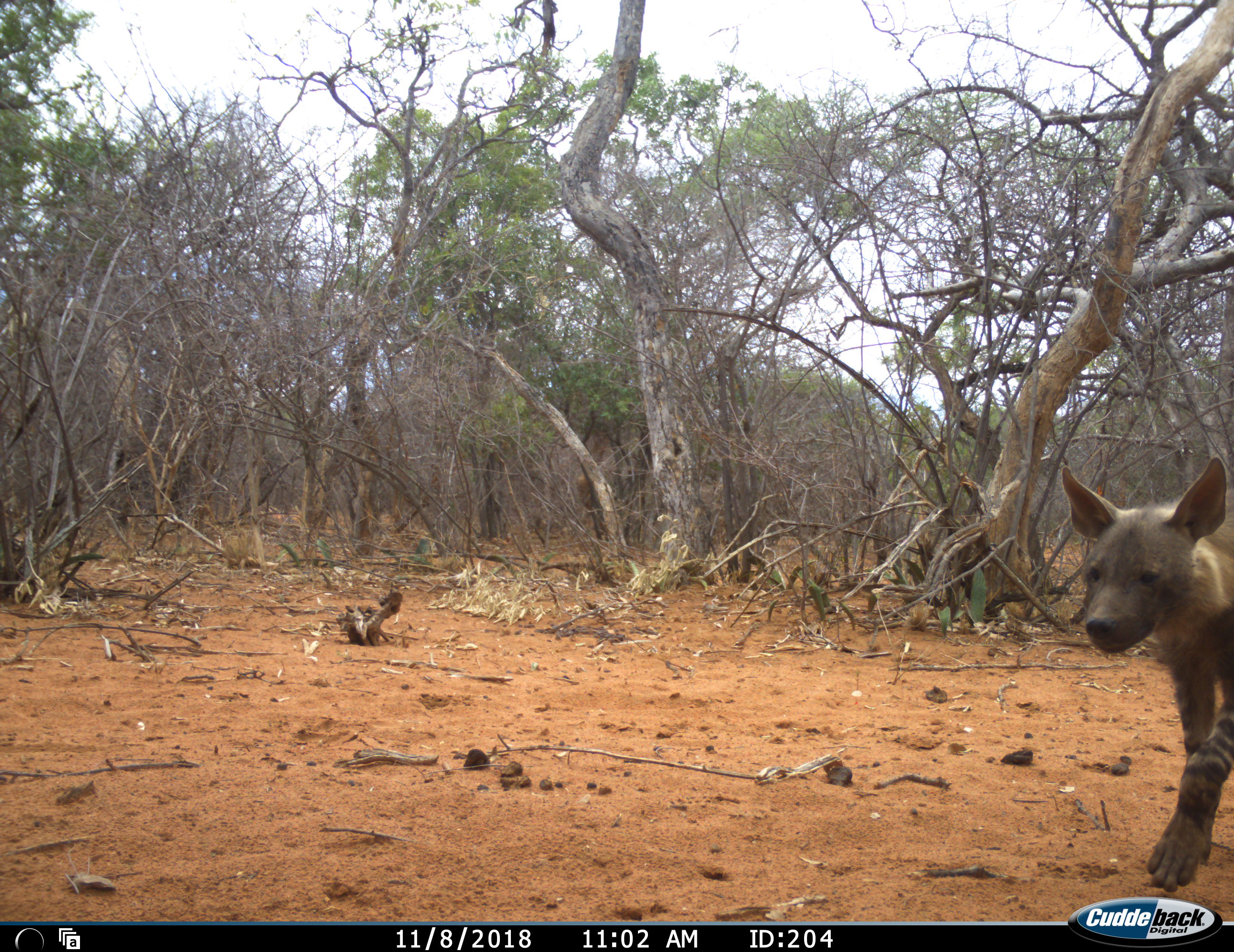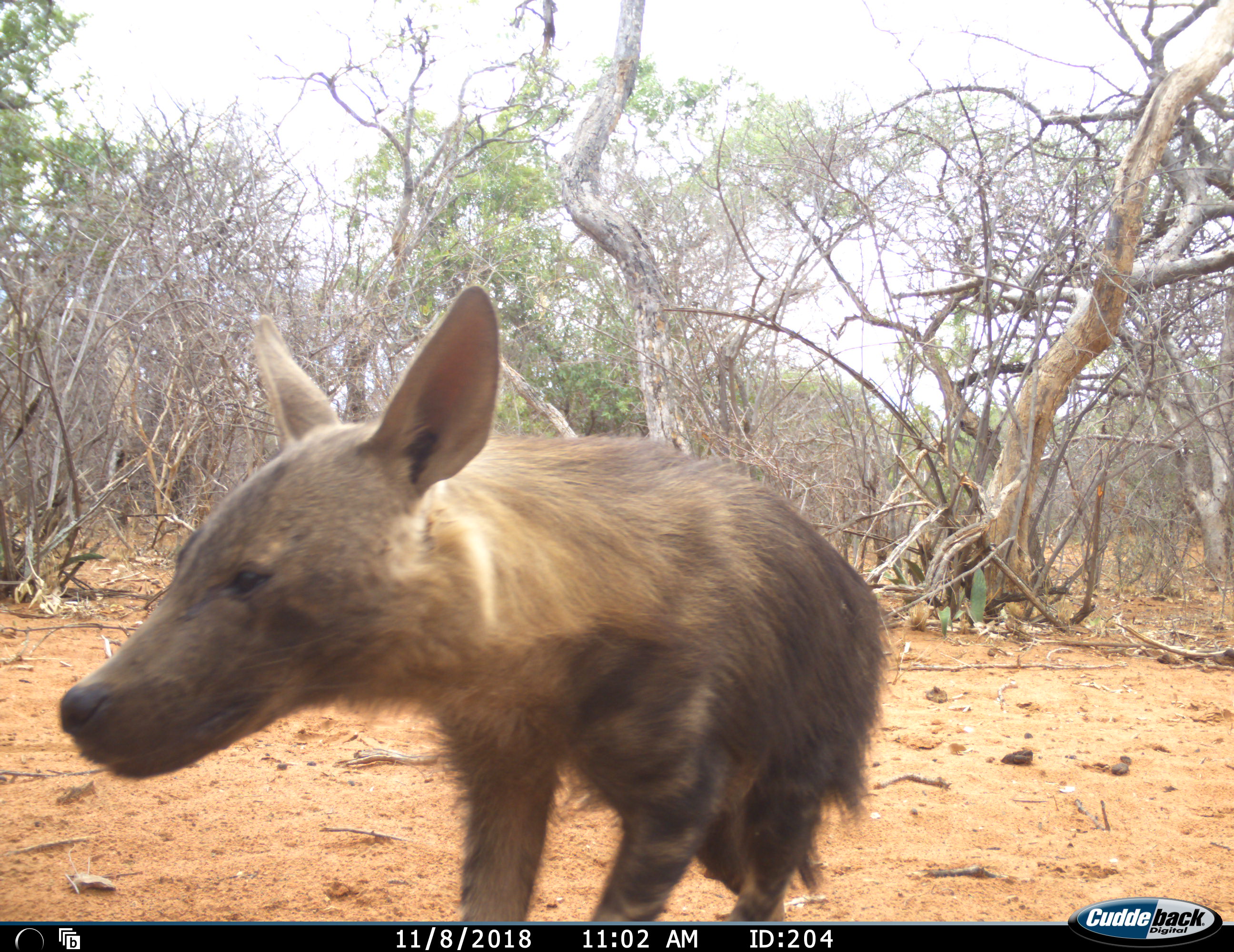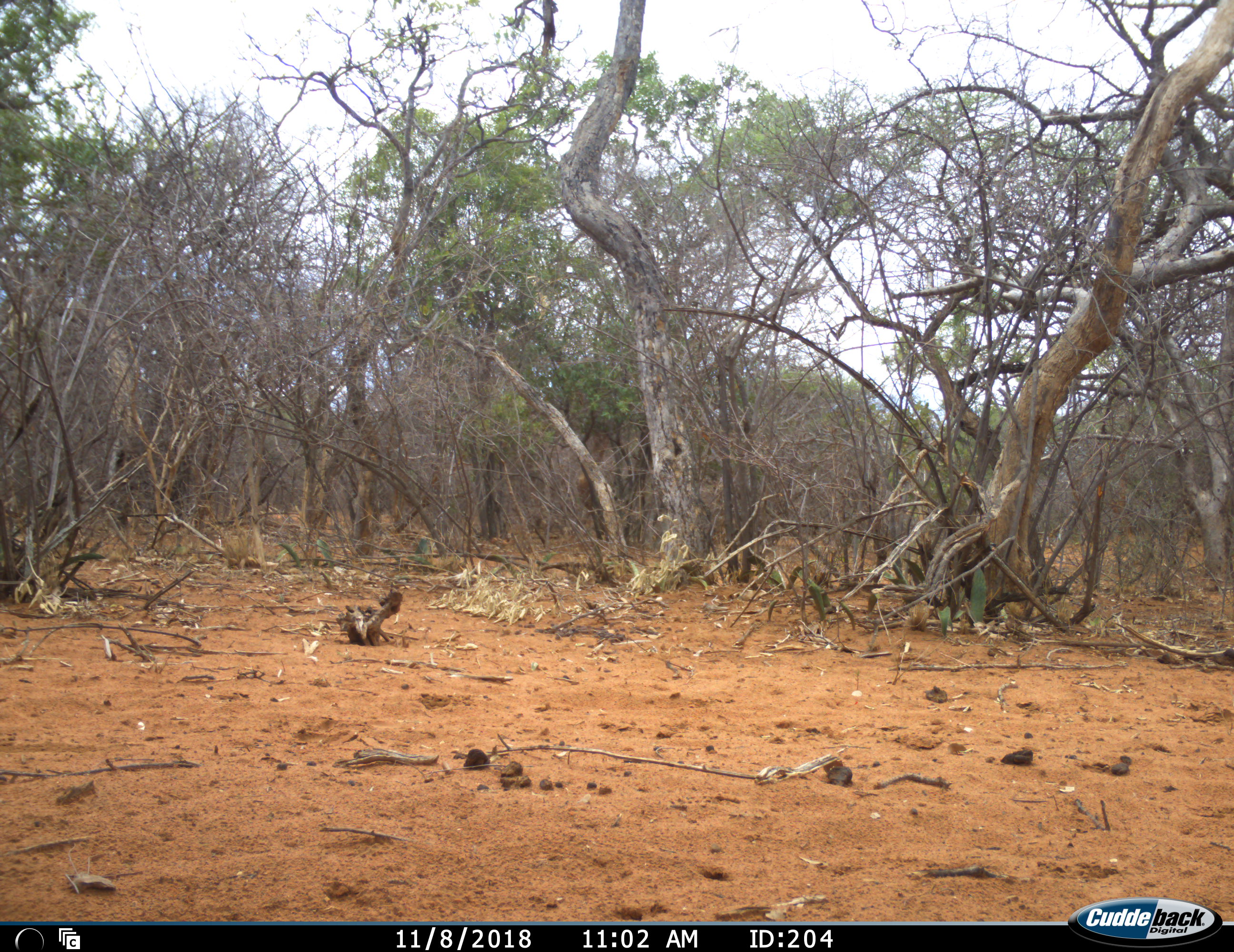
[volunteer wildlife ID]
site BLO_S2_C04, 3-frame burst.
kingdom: Animalia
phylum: Chordata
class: Mammalia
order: Carnivora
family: Hyaenidae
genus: Parahyaena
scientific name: Parahyaena brunnea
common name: brown hyena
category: hyenabrown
Hyenabrown (brown hyena) (Parahyaena brunnea), count 1. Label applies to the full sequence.